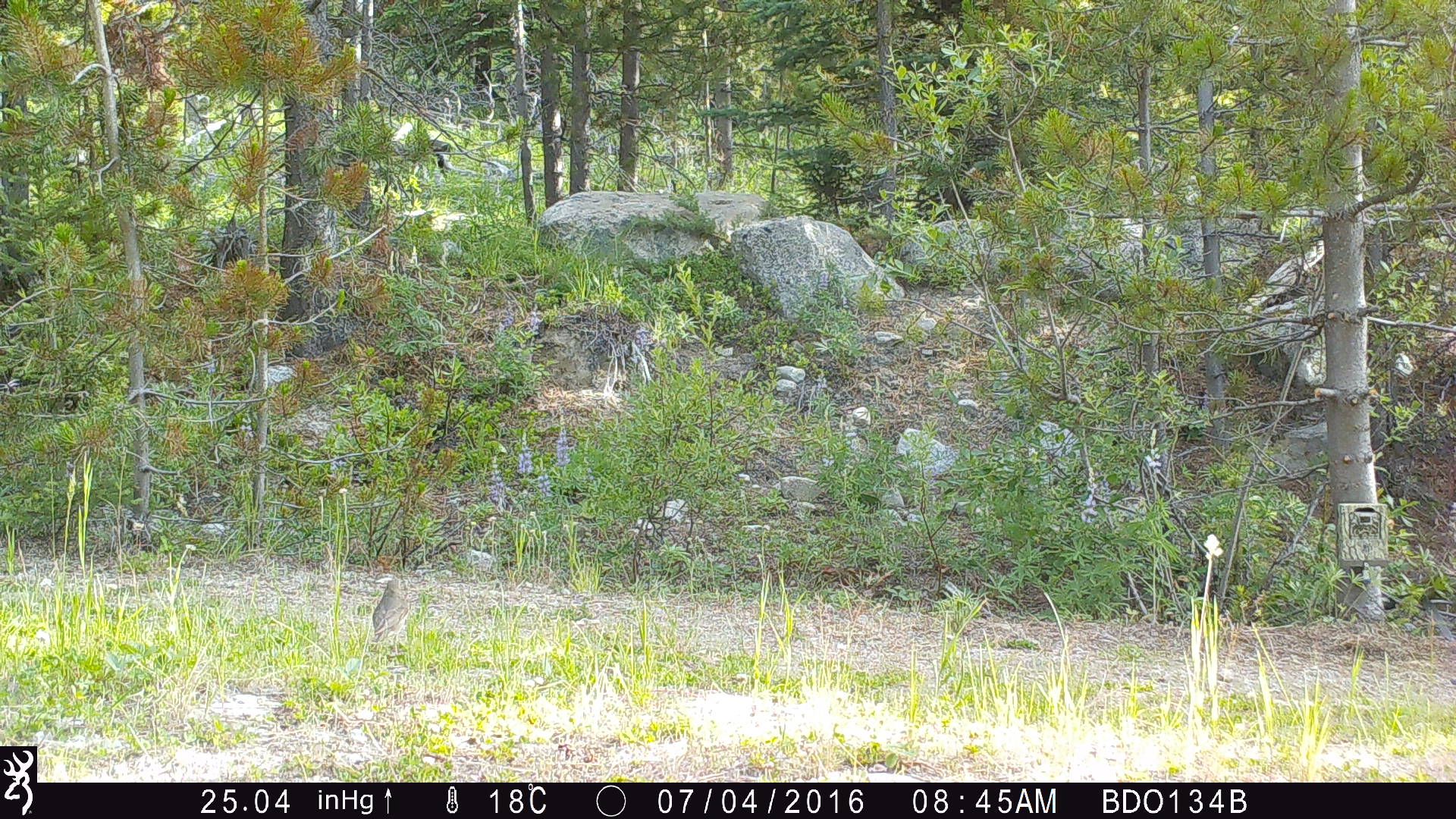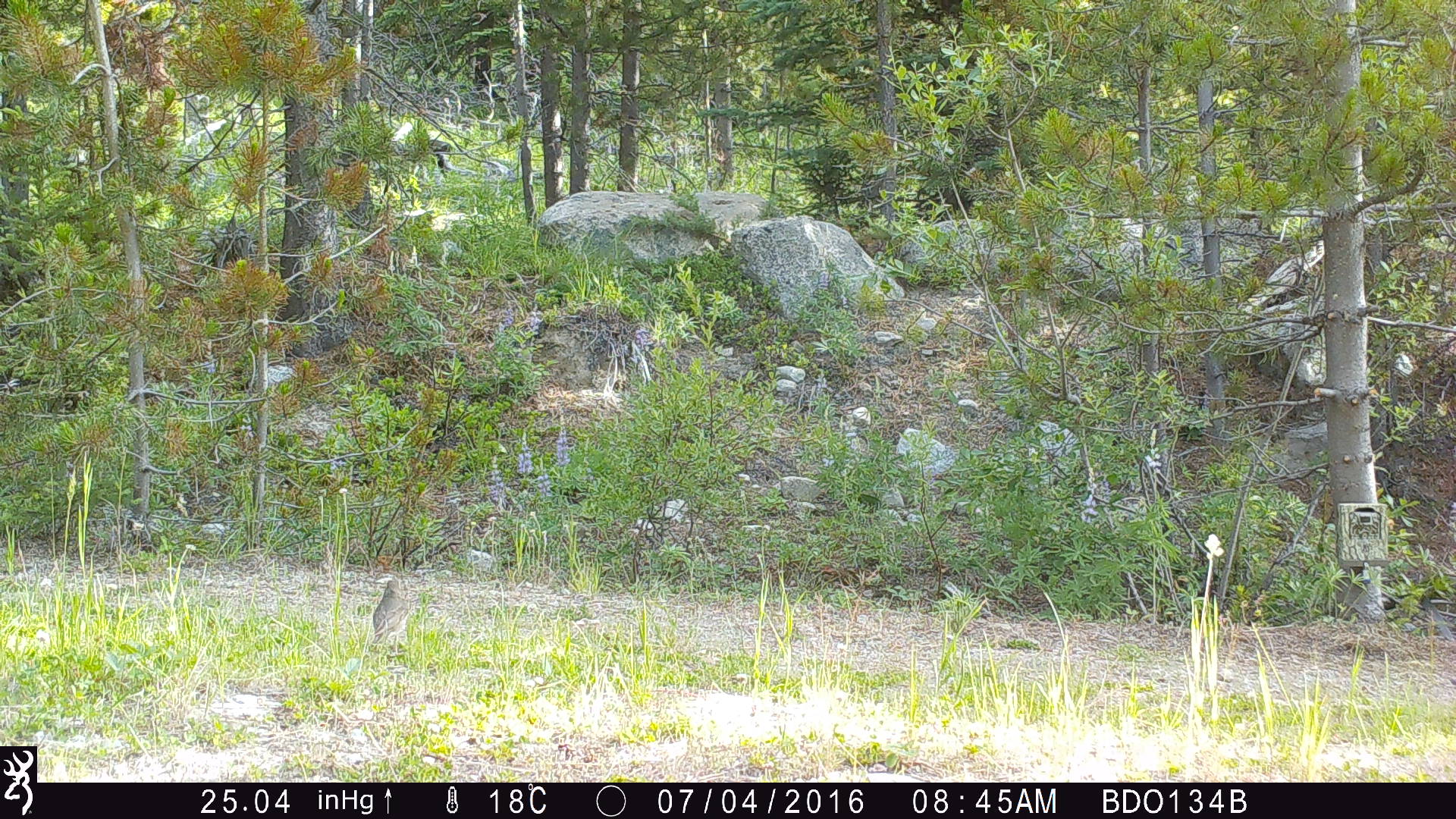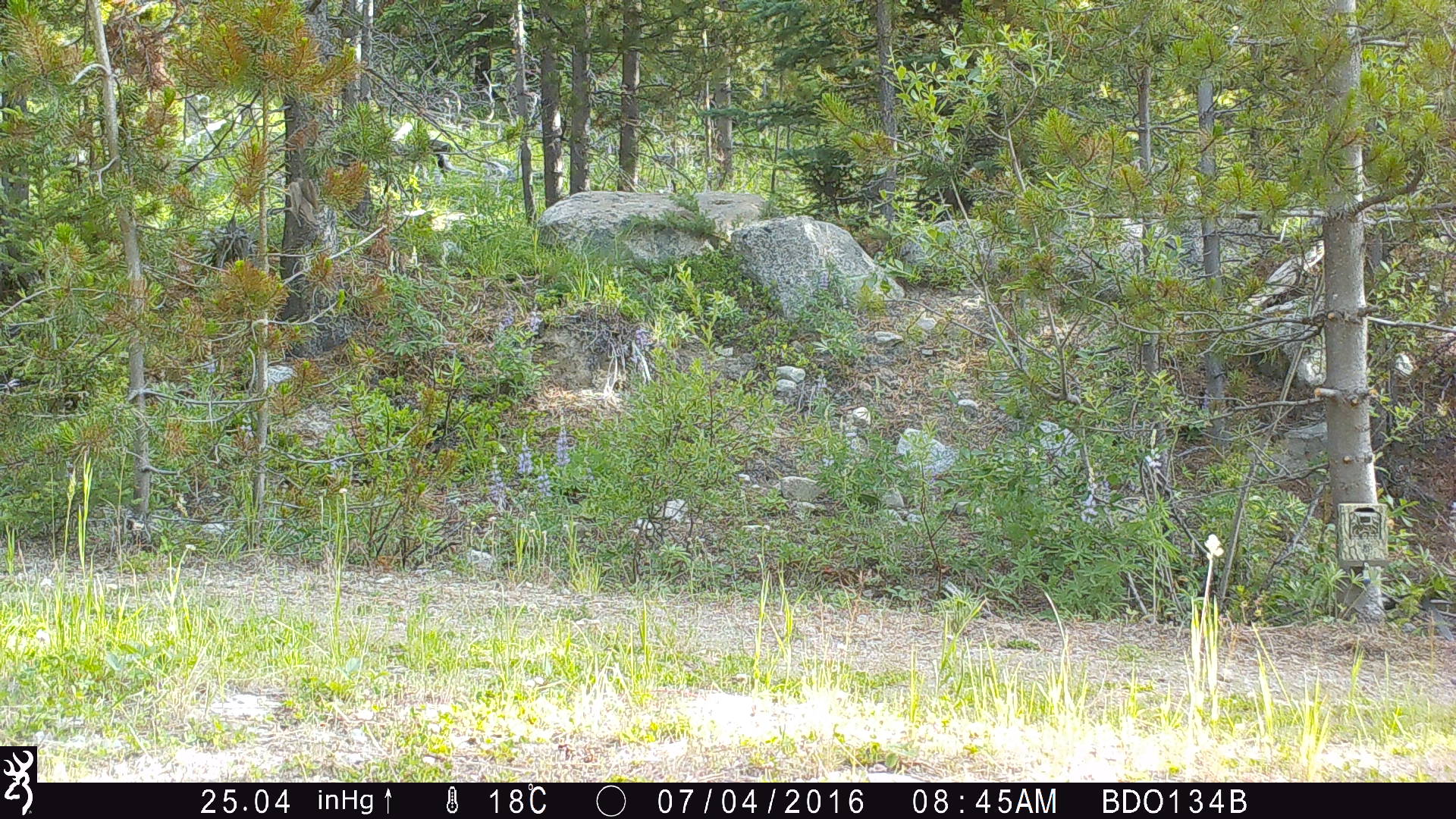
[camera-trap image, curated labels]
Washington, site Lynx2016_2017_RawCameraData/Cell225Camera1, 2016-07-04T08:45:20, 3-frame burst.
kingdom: Animalia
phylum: Chordata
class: Aves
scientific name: Aves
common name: birds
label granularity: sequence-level